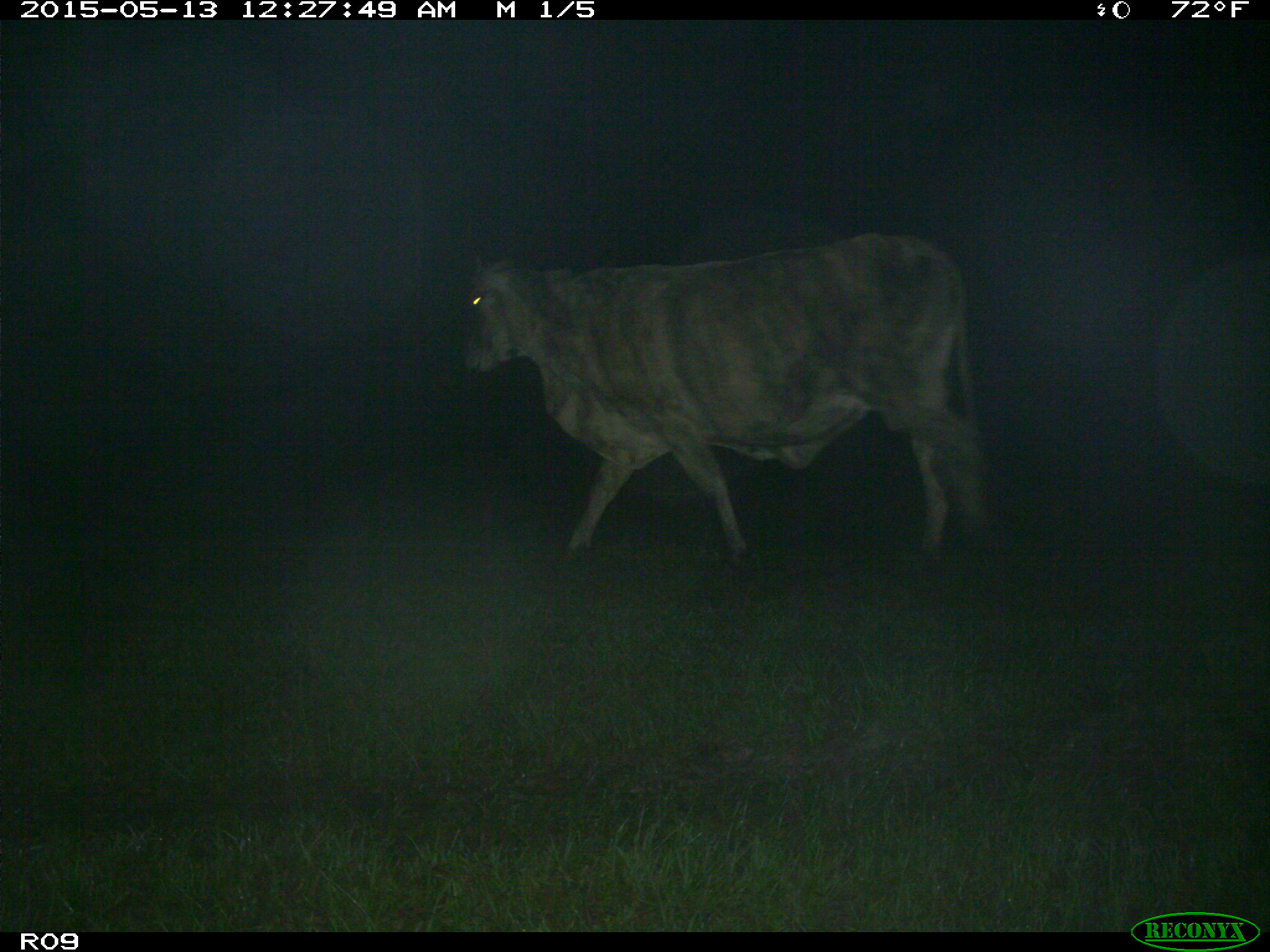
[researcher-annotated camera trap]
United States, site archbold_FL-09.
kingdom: Animalia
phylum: Chordata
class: Mammalia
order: Artiodactyla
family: Bovidae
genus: Bos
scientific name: Bos taurus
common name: domestic cow